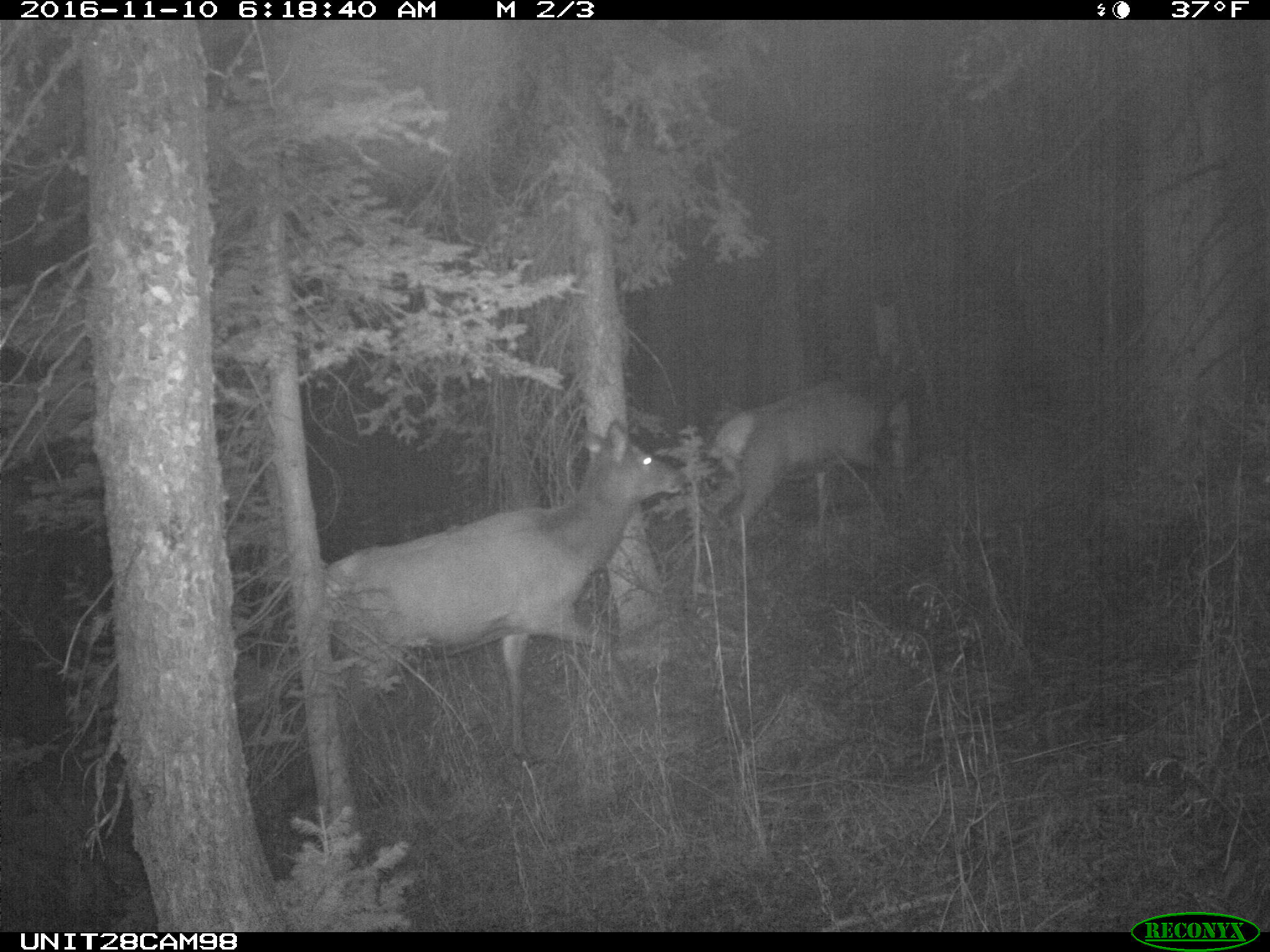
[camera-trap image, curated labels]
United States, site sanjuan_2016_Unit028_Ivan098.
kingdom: Animalia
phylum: Chordata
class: Mammalia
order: Artiodactyla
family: Cervidae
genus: Cervus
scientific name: Cervus elaphus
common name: red deer